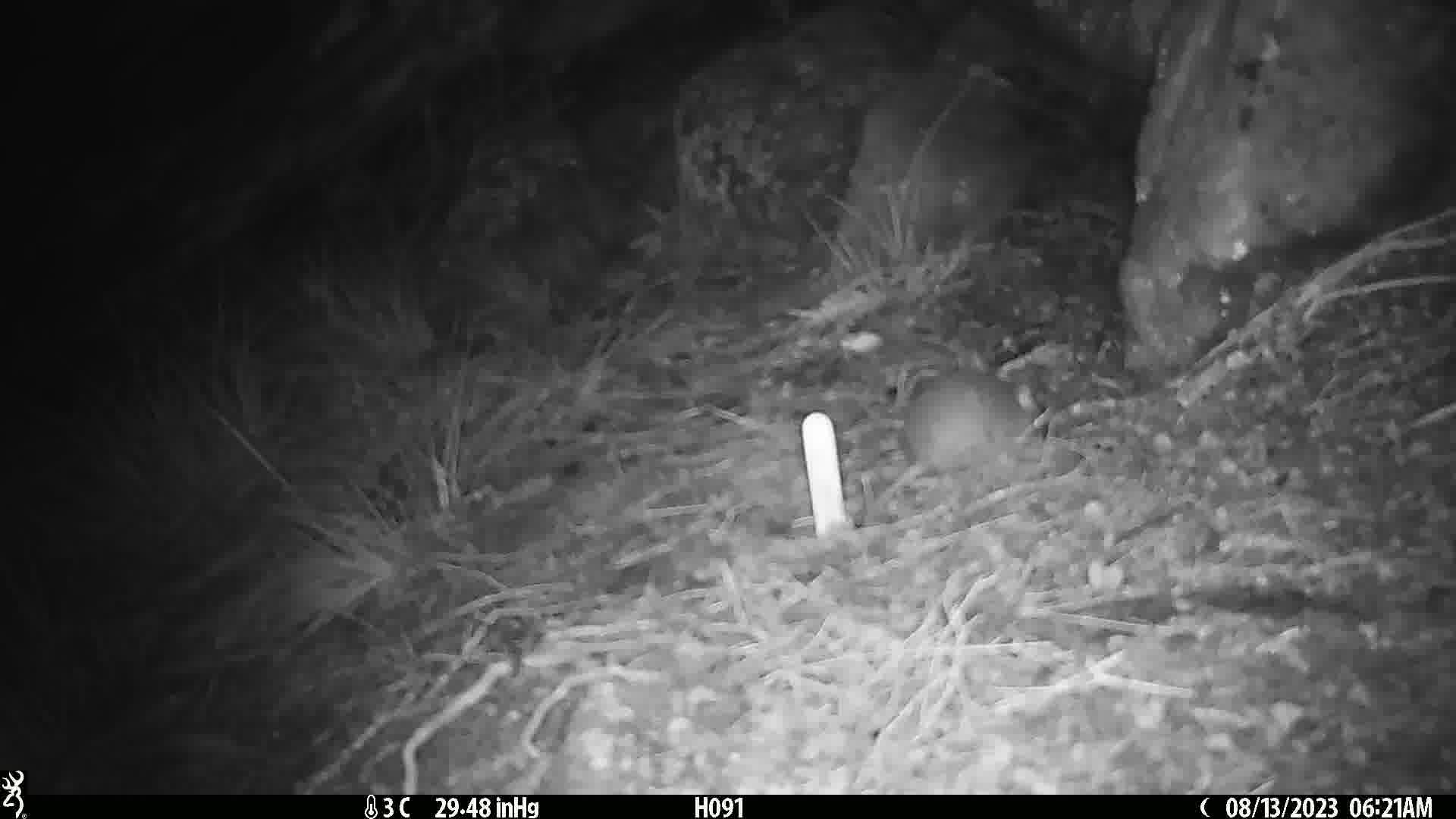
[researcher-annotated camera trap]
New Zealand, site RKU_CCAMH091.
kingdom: Animalia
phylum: Chordata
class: Mammalia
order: Rodentia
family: Muridae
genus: Rattus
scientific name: Rattus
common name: rat